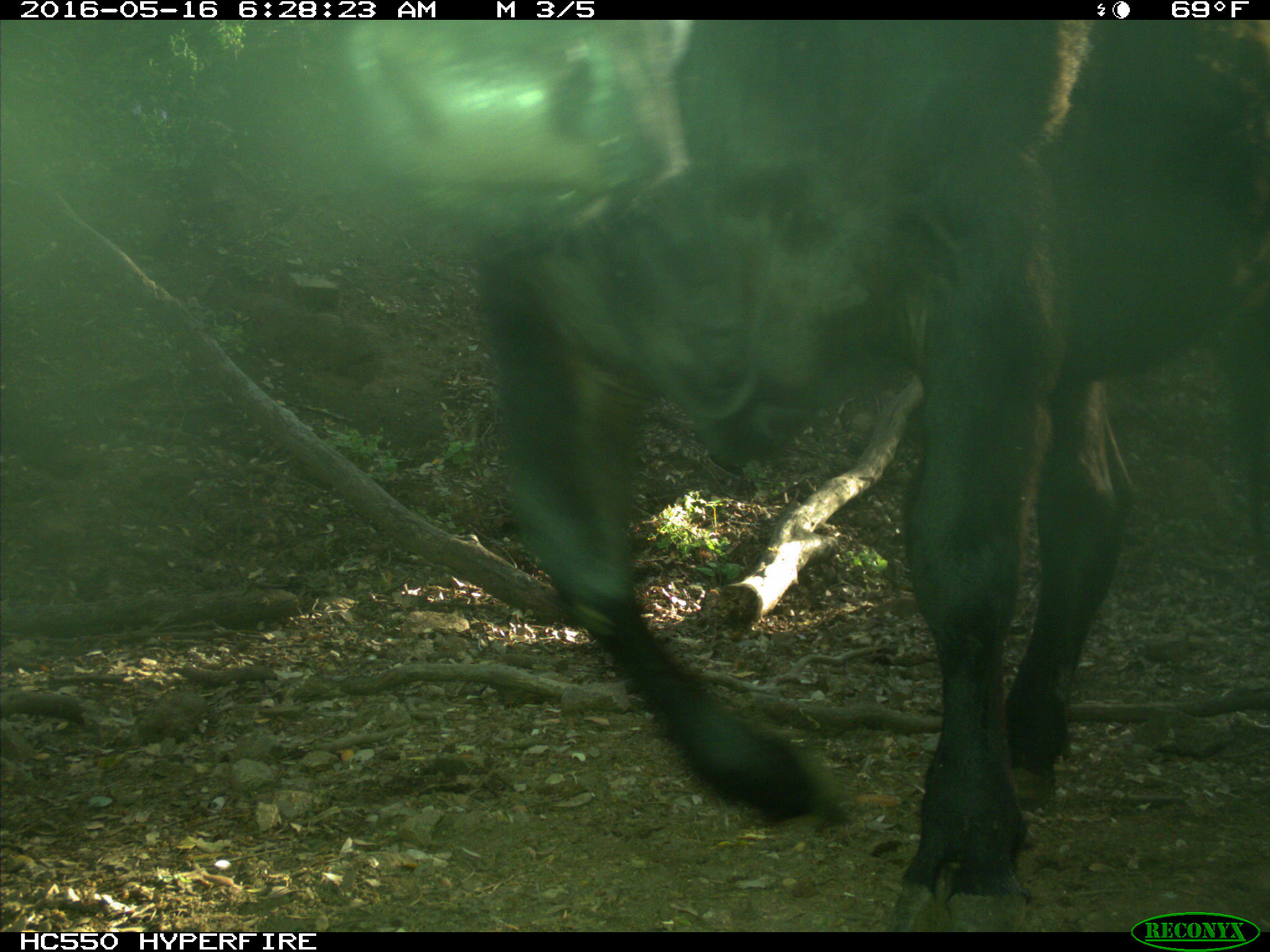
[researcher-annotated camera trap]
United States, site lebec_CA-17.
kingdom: Animalia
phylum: Chordata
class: Mammalia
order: Artiodactyla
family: Bovidae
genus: Bos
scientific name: Bos taurus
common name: domestic cow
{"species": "Bos taurus (domestic cow)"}